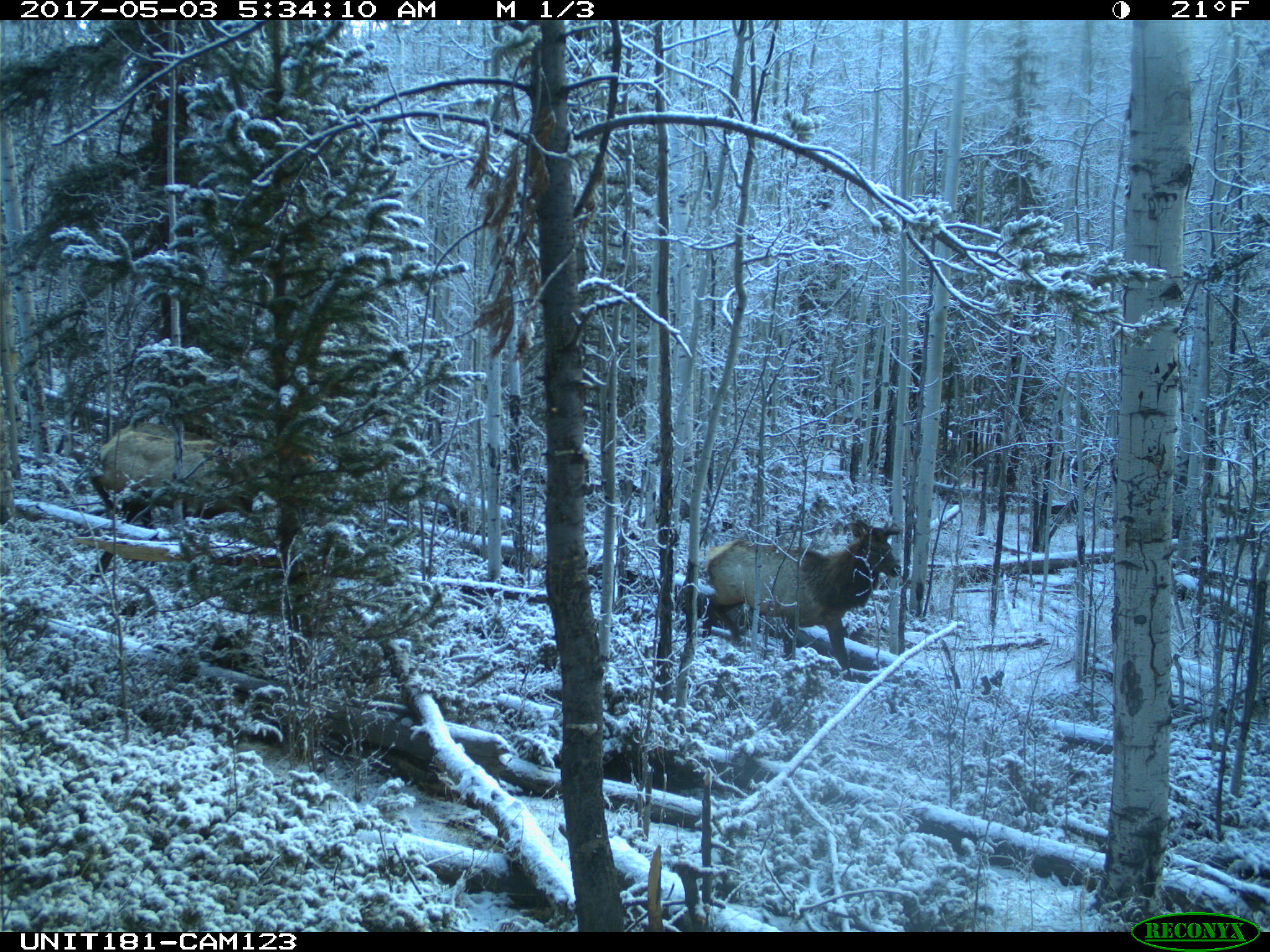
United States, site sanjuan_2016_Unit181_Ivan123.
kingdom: Animalia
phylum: Chordata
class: Mammalia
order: Artiodactyla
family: Cervidae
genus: Cervus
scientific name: Cervus elaphus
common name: red deer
Cervus elaphus (red deer).